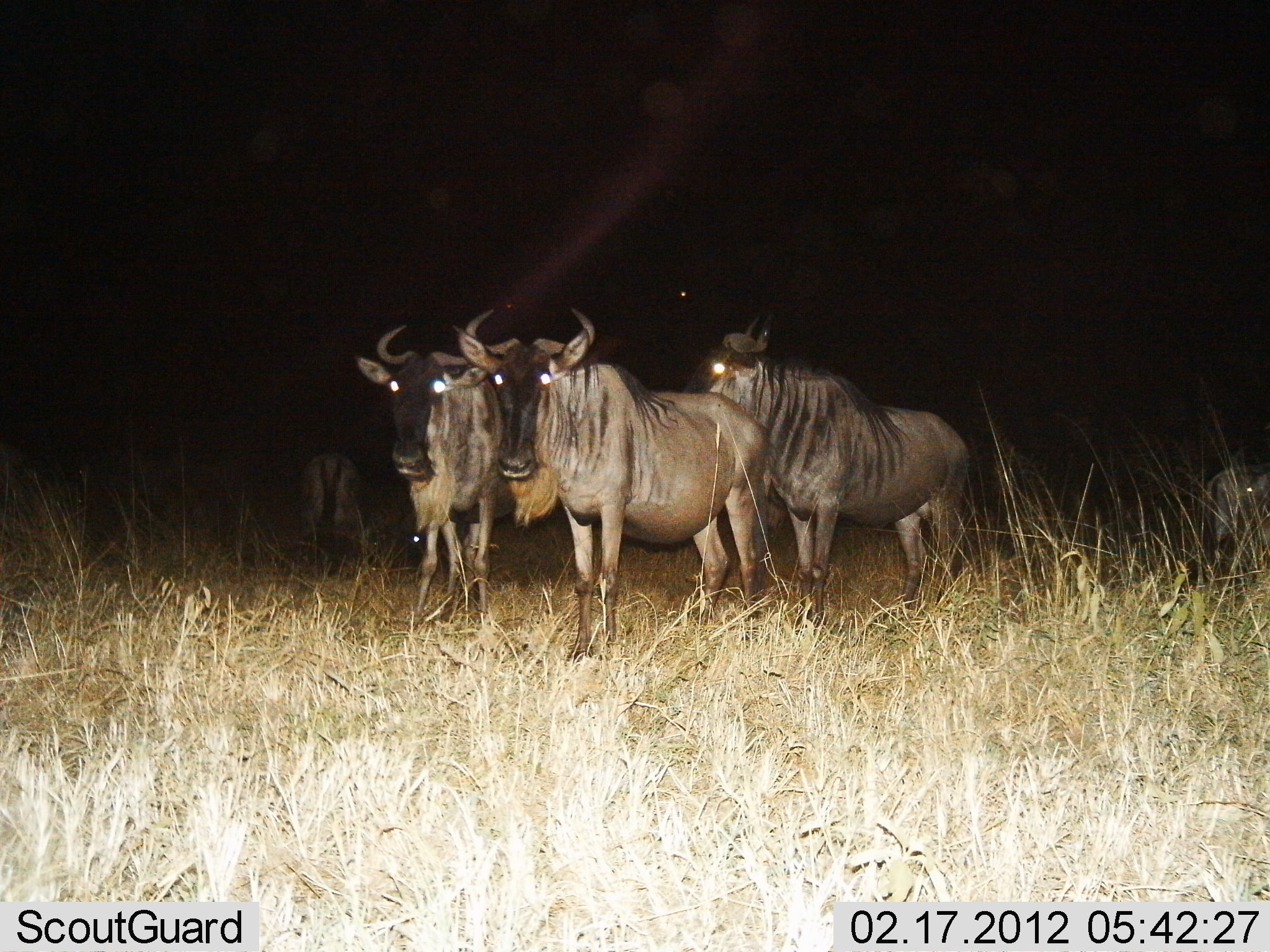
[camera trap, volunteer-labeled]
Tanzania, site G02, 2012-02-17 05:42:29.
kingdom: Animalia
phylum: Chordata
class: Mammalia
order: Artiodactyla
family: Bovidae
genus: Connochaetes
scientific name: Connochaetes taurinus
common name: blue wildebeest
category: wildebeest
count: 5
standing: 100%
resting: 20%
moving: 0%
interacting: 0%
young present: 0%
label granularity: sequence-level